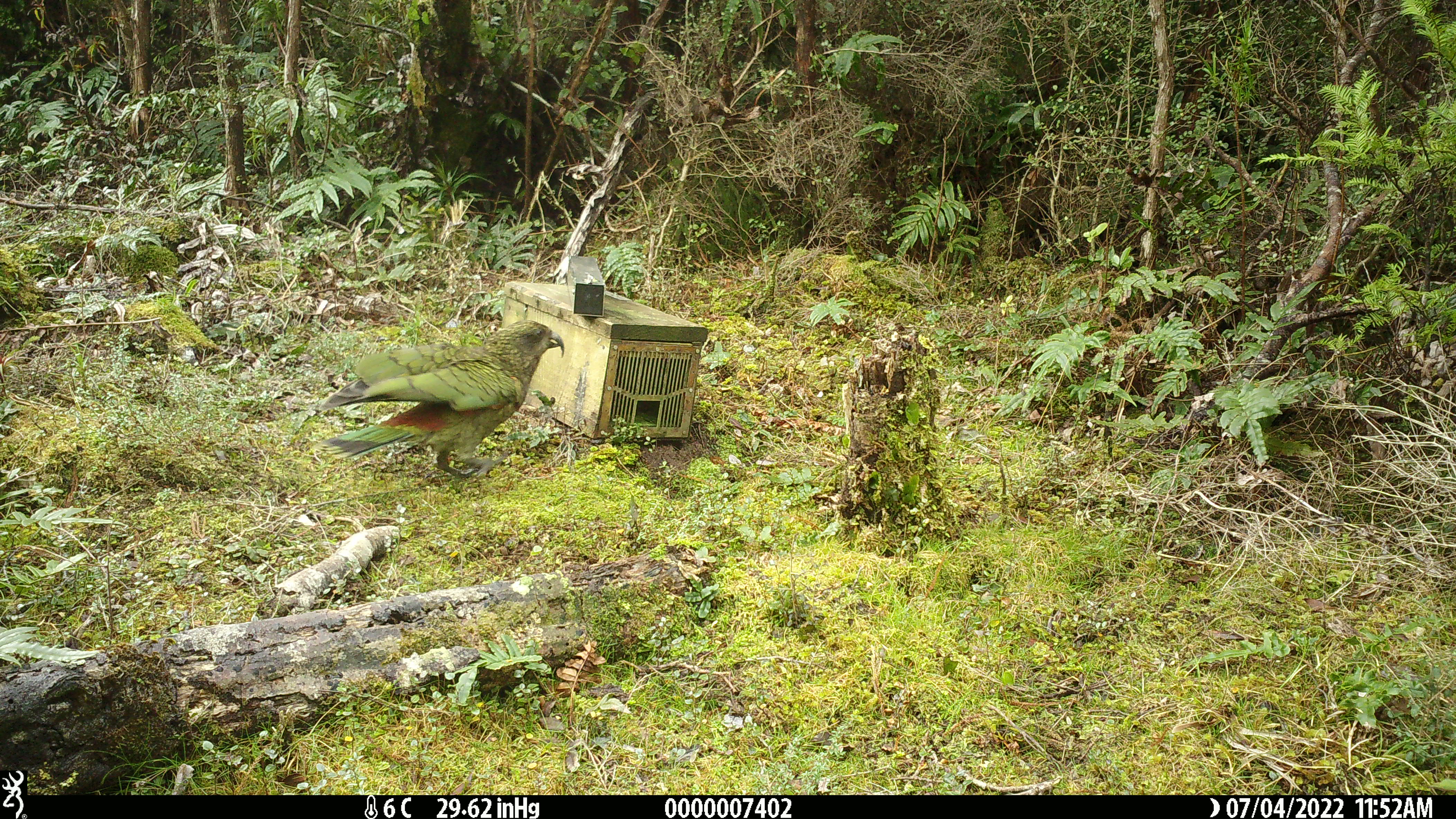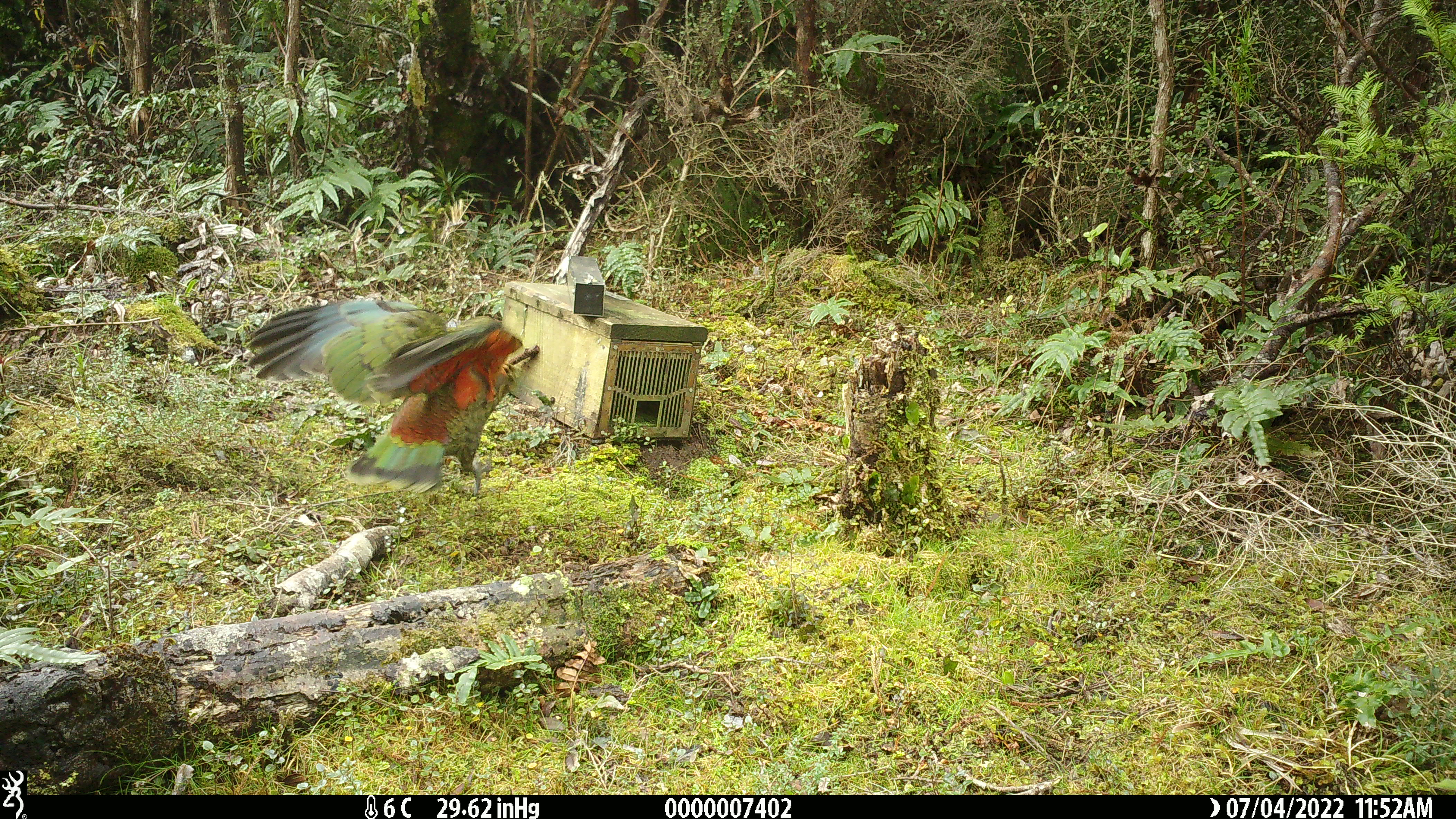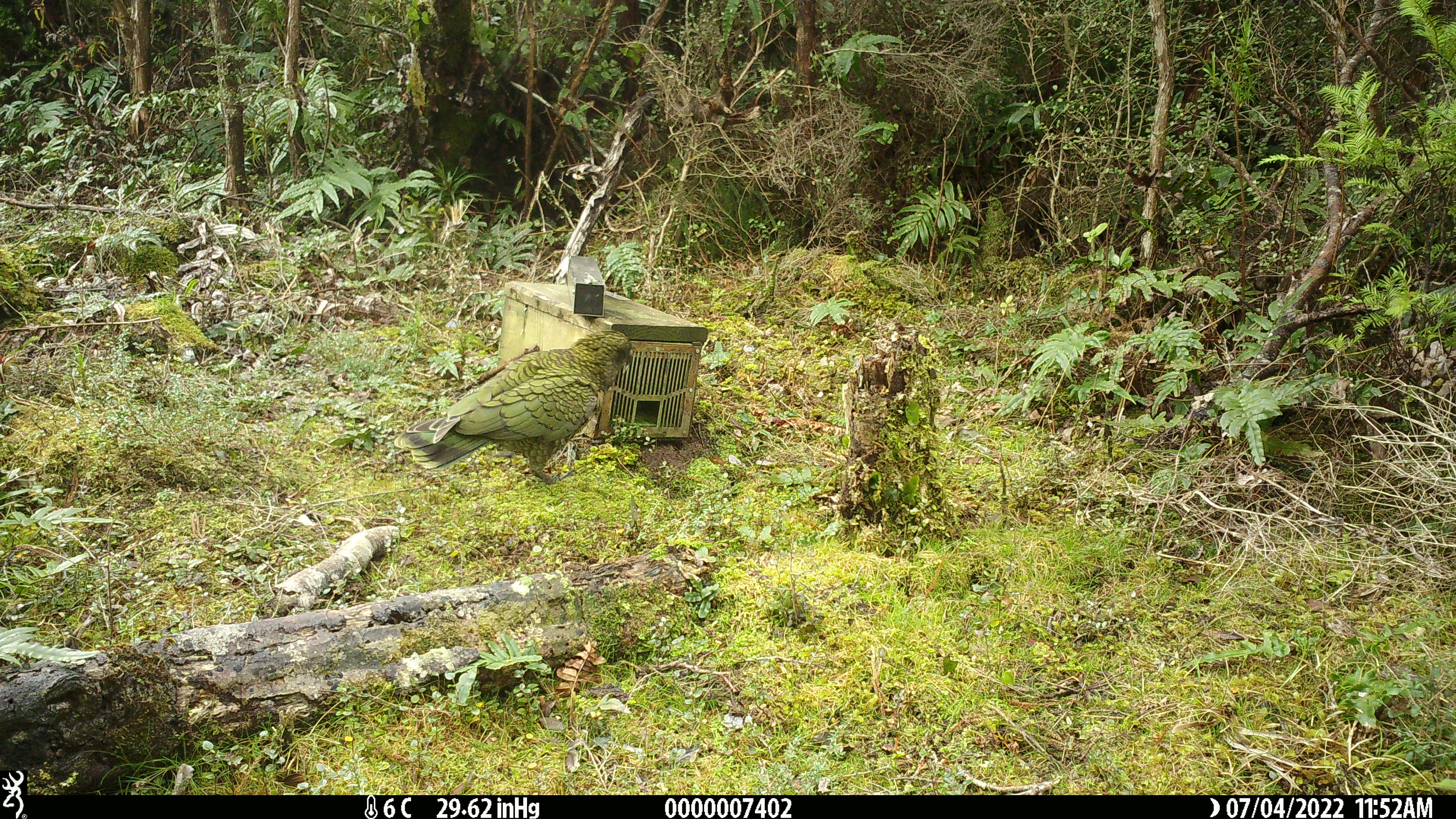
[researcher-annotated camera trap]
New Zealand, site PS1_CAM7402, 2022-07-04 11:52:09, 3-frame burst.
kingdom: Animalia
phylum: Chordata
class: Aves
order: Psittaciformes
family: Strigopidae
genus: Nestor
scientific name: Nestor notabilis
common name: kea